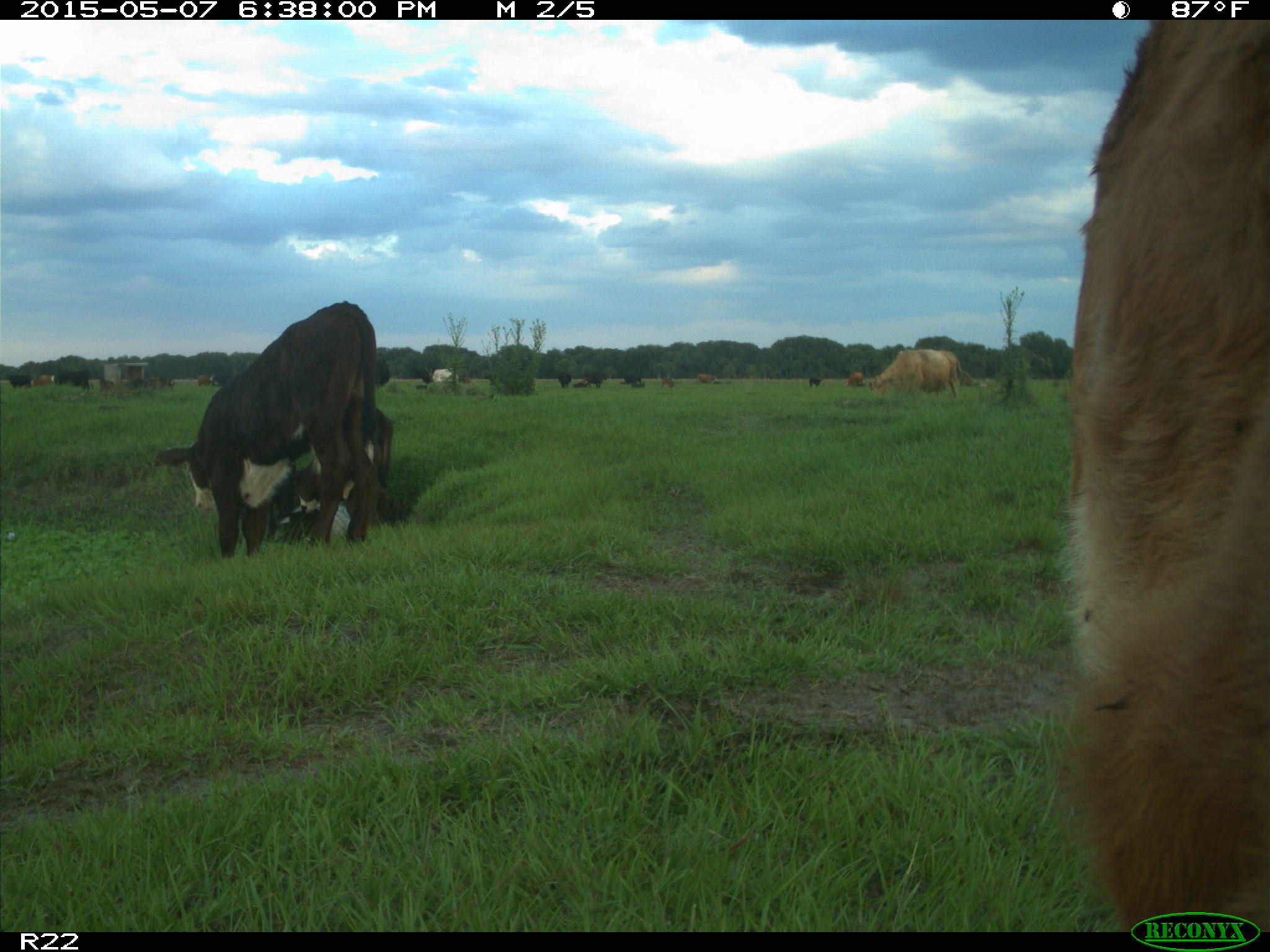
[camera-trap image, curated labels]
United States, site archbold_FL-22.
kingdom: Animalia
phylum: Chordata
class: Mammalia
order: Artiodactyla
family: Bovidae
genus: Bos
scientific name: Bos taurus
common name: domestic cow